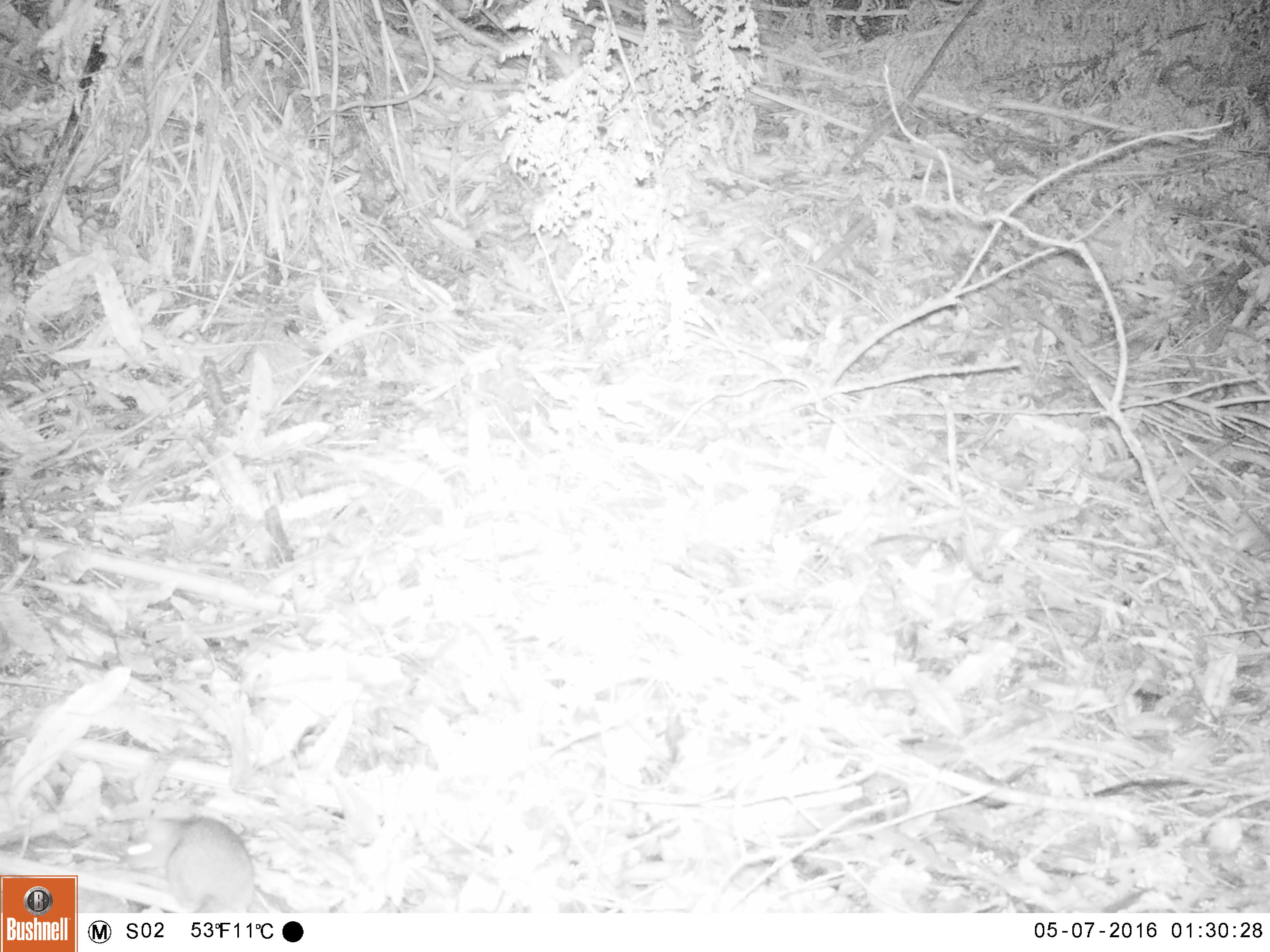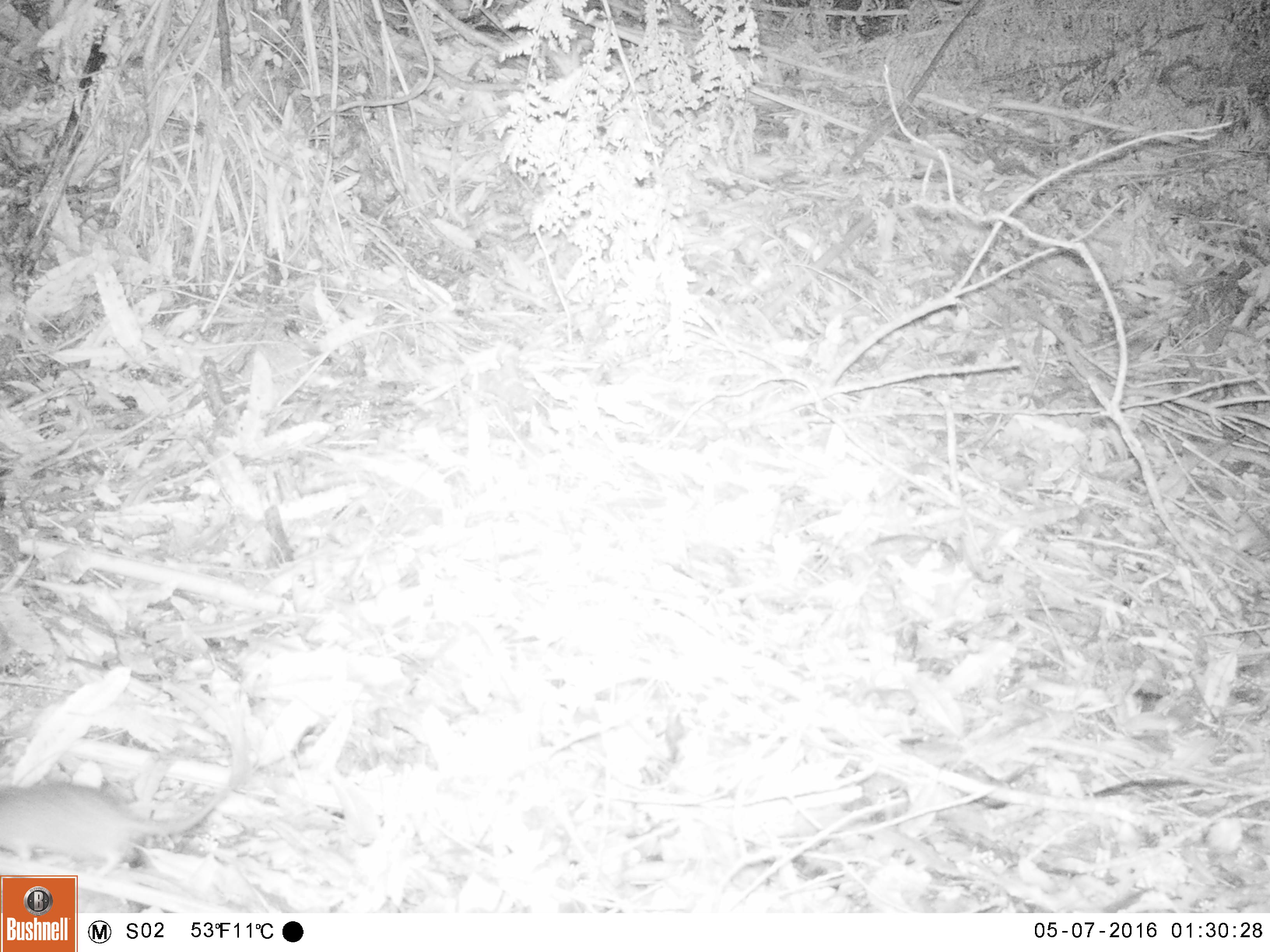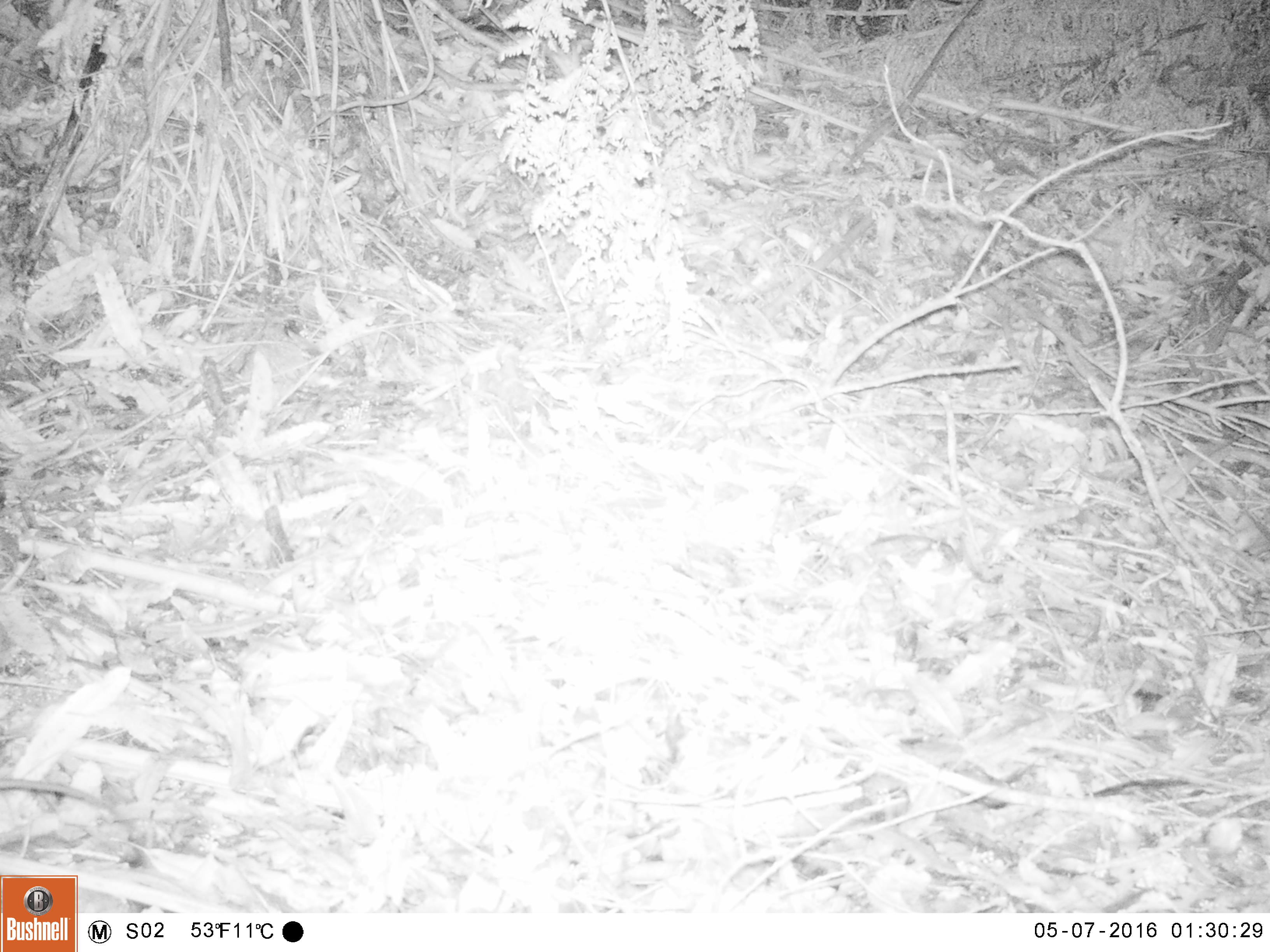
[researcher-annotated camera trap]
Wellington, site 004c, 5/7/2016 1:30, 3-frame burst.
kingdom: Animalia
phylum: Chordata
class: Mammalia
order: Rodentia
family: Muridae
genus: Mus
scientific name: Mus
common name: mouse